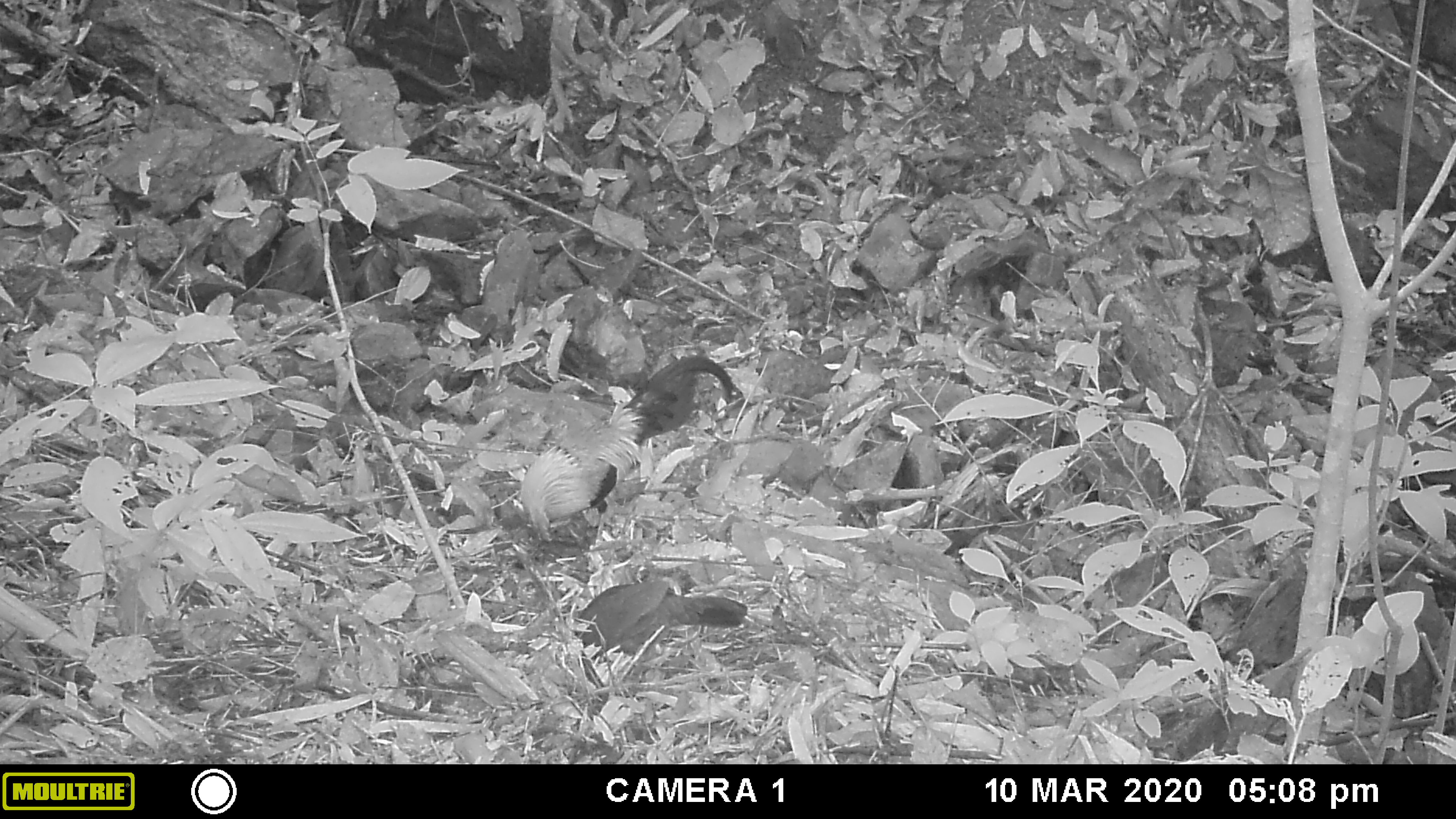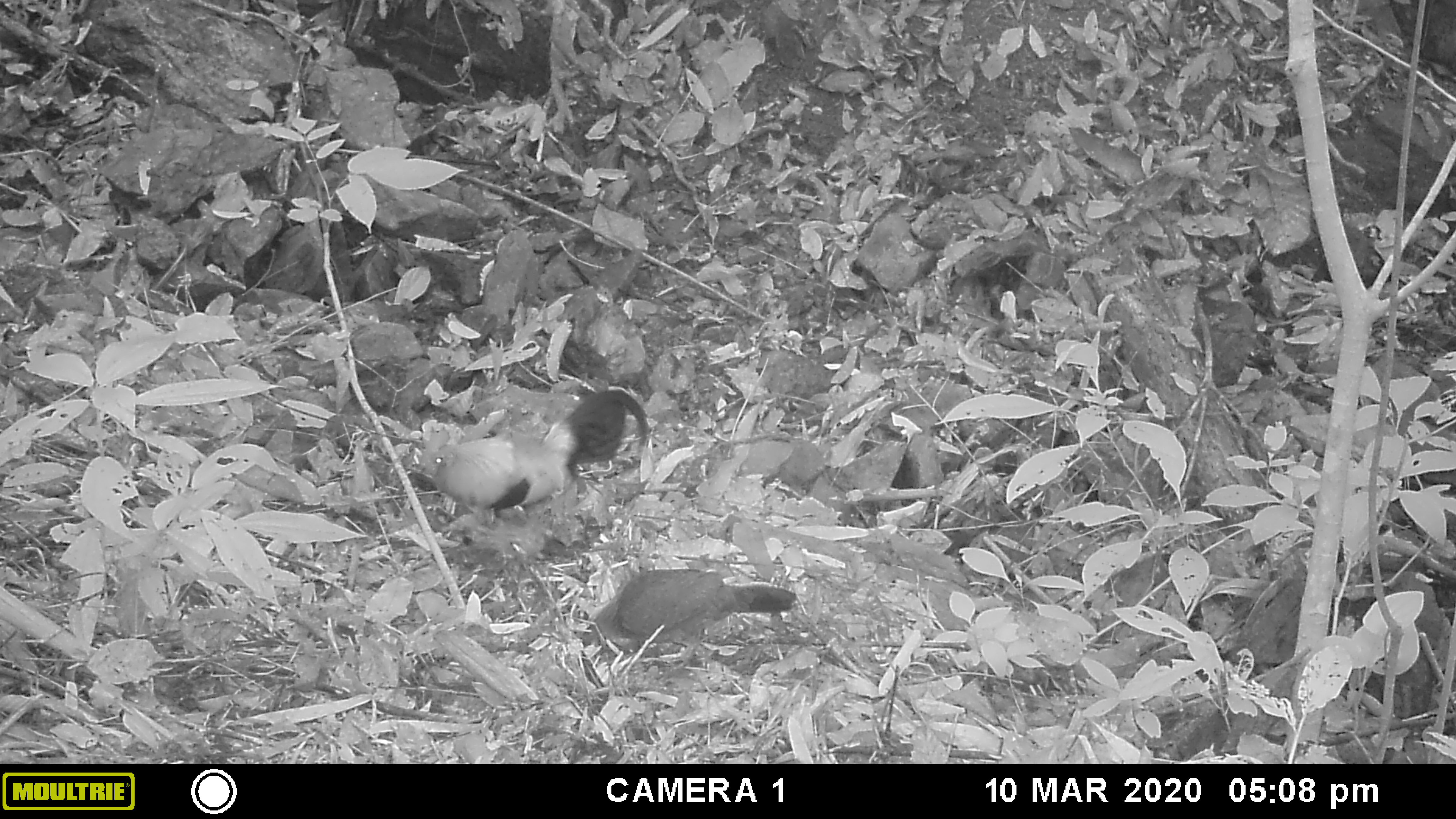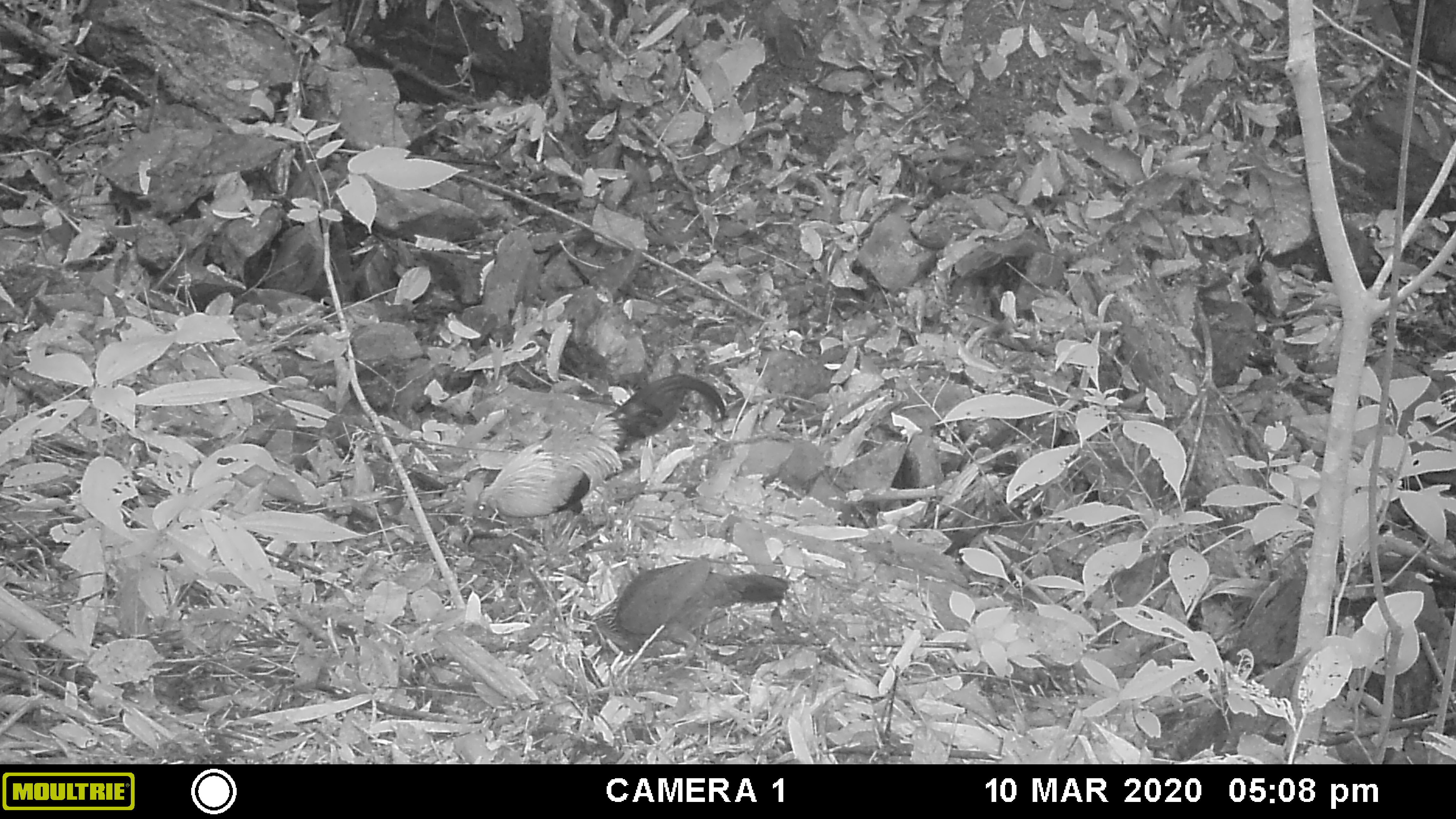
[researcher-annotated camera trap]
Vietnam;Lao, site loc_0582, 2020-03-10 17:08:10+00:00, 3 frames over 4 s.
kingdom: Animalia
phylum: Chordata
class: Aves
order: Galliformes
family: Phasianidae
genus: Gallus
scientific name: Gallus gallus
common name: red junglefowl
Red junglefowl (Gallus gallus). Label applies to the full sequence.